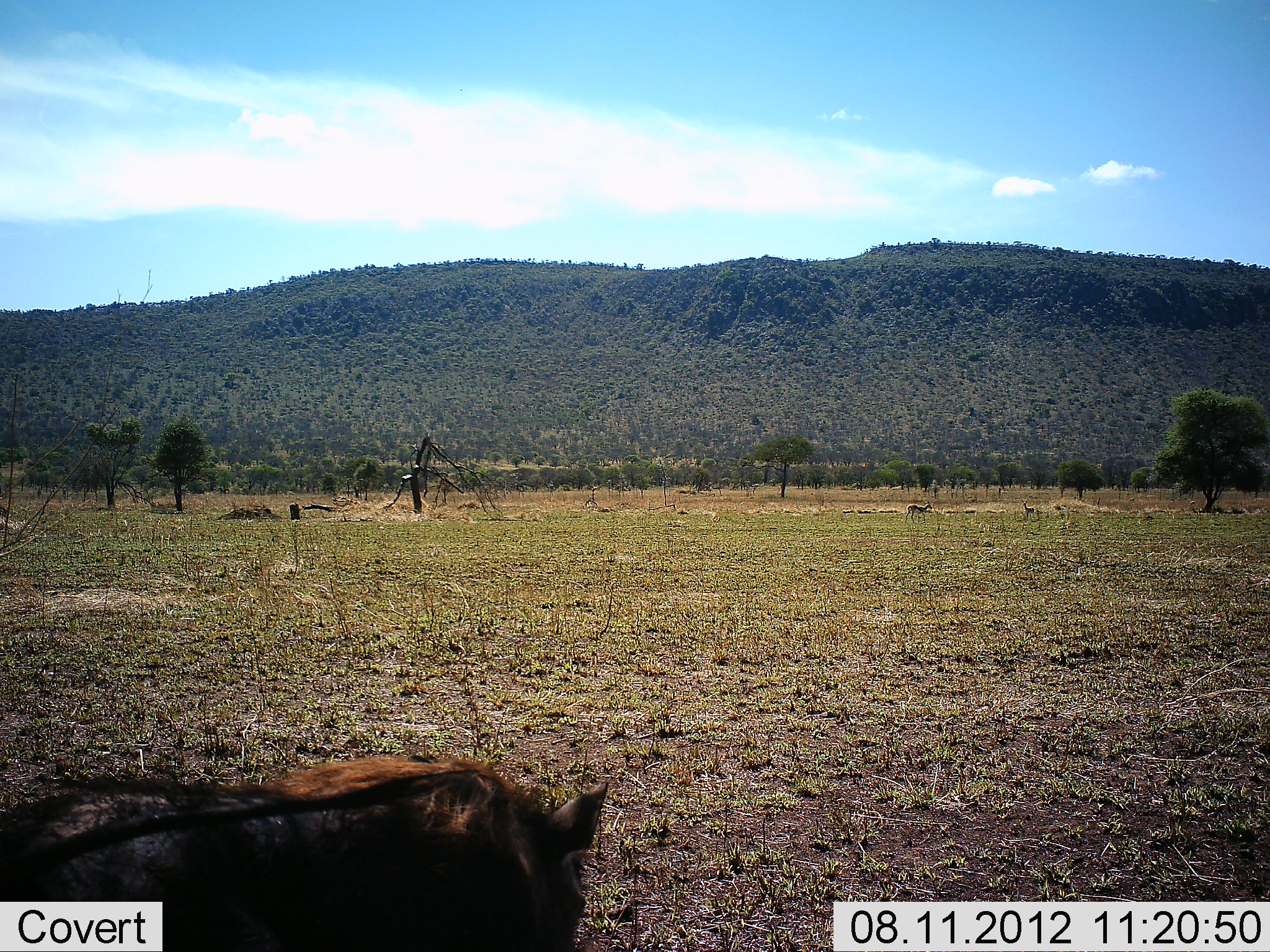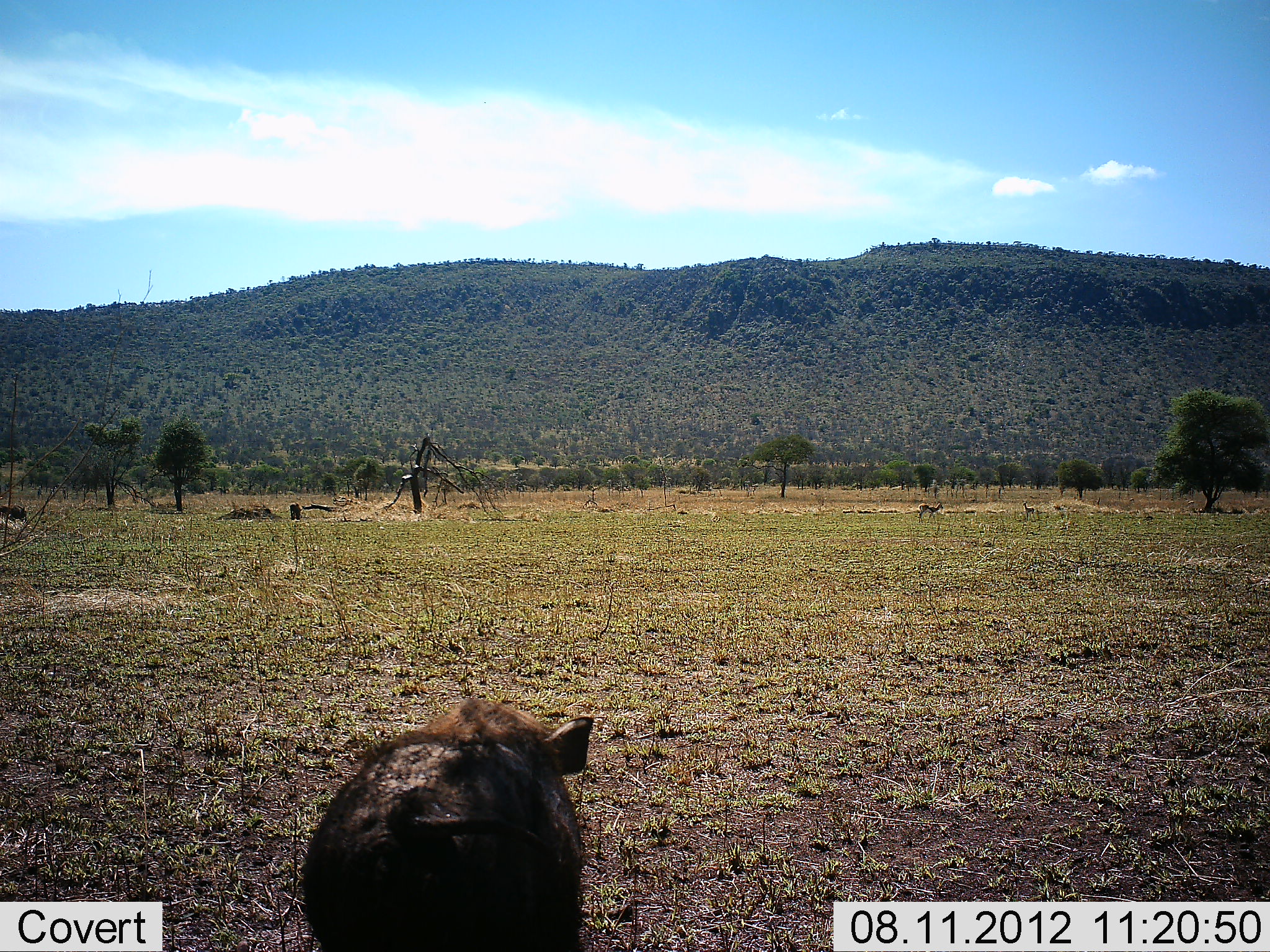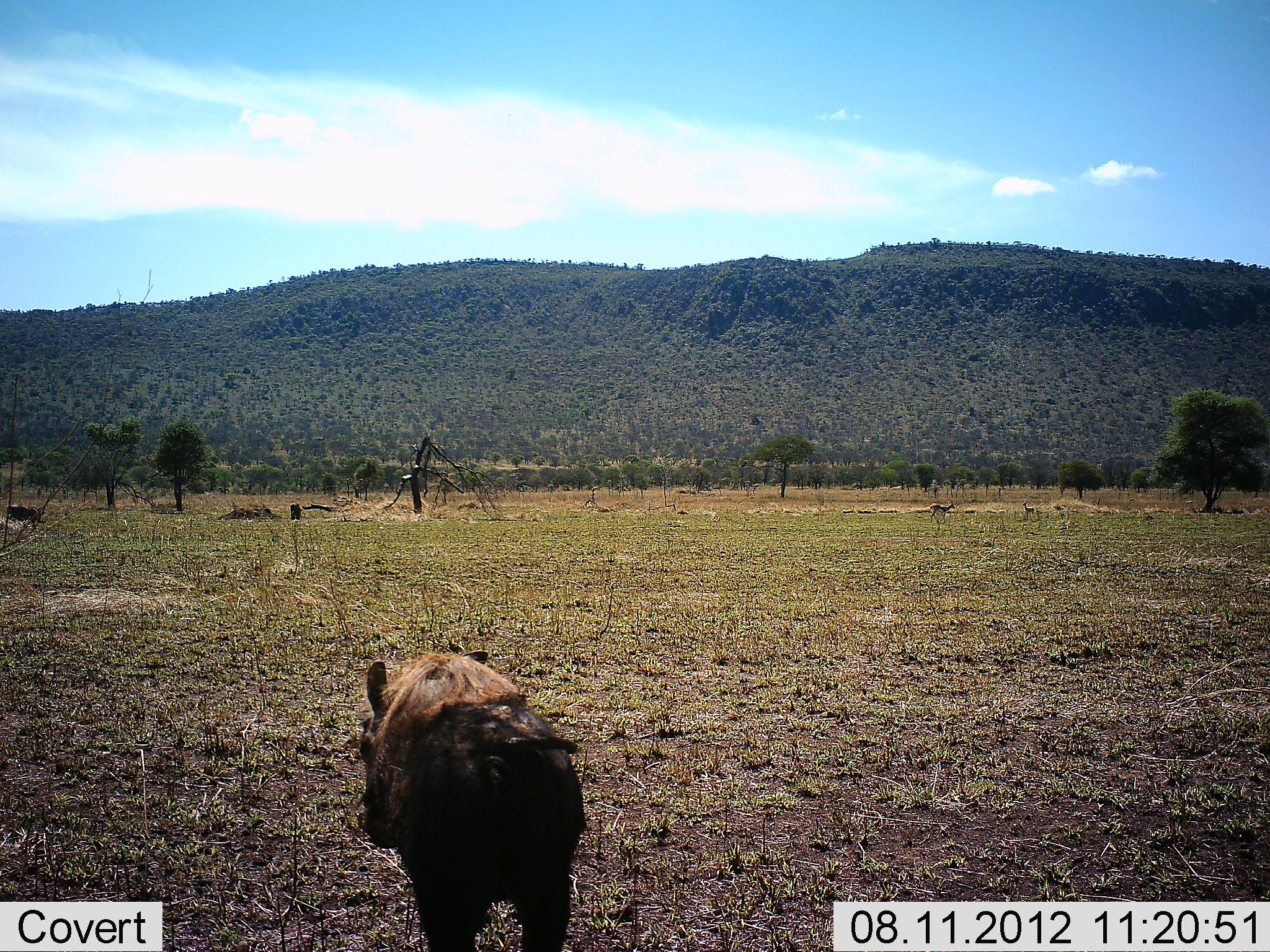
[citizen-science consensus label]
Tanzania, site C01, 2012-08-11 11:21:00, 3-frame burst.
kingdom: Animalia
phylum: Chordata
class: Mammalia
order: Artiodactyla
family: Bovidae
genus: Eudorcas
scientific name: Eudorcas thomsonii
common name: thomson's gazelle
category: gazellethomsons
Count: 1.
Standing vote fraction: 0%.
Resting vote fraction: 0%.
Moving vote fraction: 100%.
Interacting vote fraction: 0%.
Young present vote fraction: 9%.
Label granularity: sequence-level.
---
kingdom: Animalia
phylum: Chordata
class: Mammalia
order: Artiodactyla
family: Suidae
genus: Phacochoerus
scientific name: Phacochoerus africanus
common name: warthog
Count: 2.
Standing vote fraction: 5%.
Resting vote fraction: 0%.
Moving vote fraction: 89%.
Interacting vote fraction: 0%.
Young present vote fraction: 0%.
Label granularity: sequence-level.